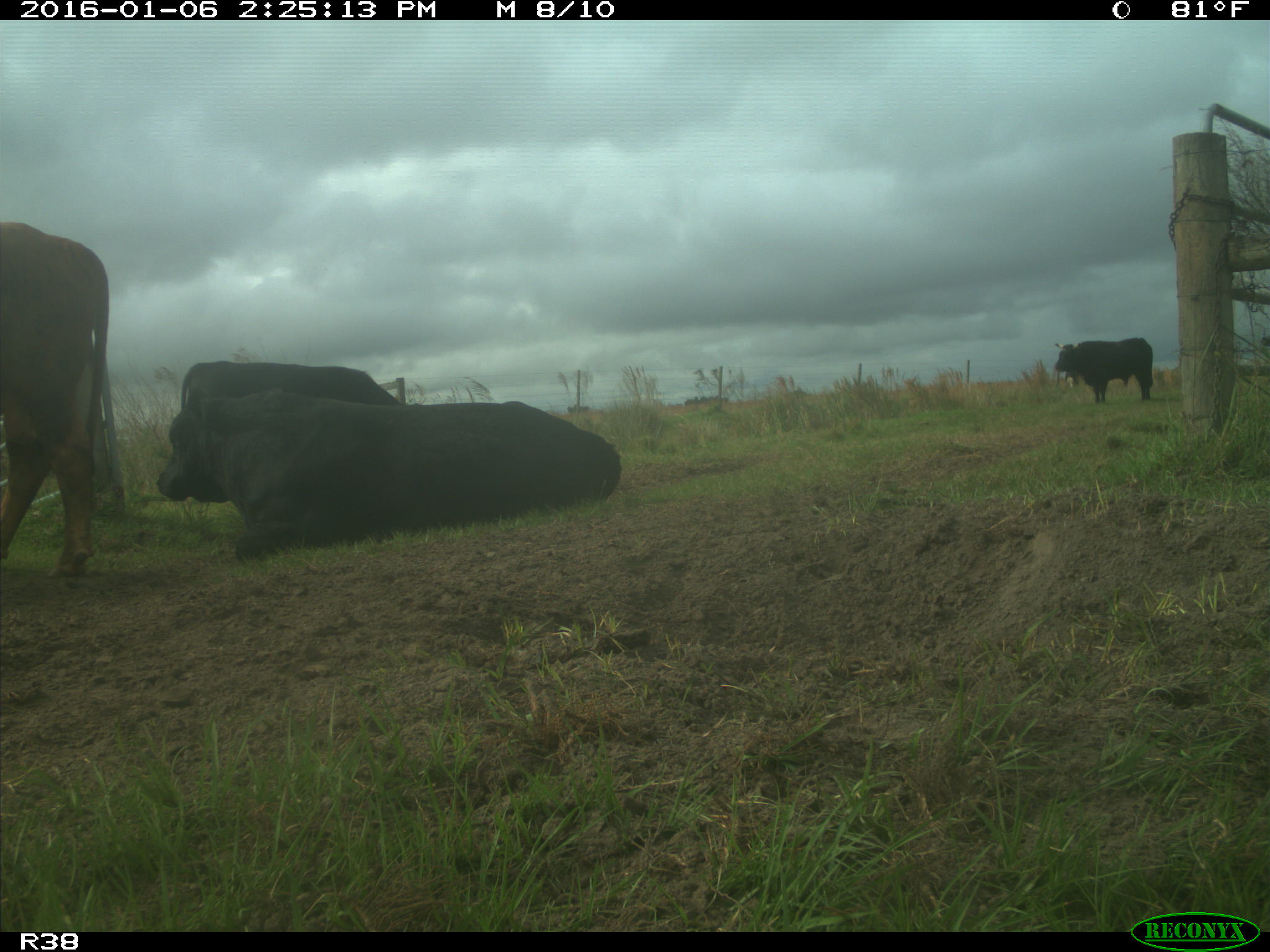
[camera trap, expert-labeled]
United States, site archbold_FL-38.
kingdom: Animalia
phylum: Chordata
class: Mammalia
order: Artiodactyla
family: Bovidae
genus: Bos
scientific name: Bos taurus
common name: domestic cow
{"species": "Bos taurus (domestic cow)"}